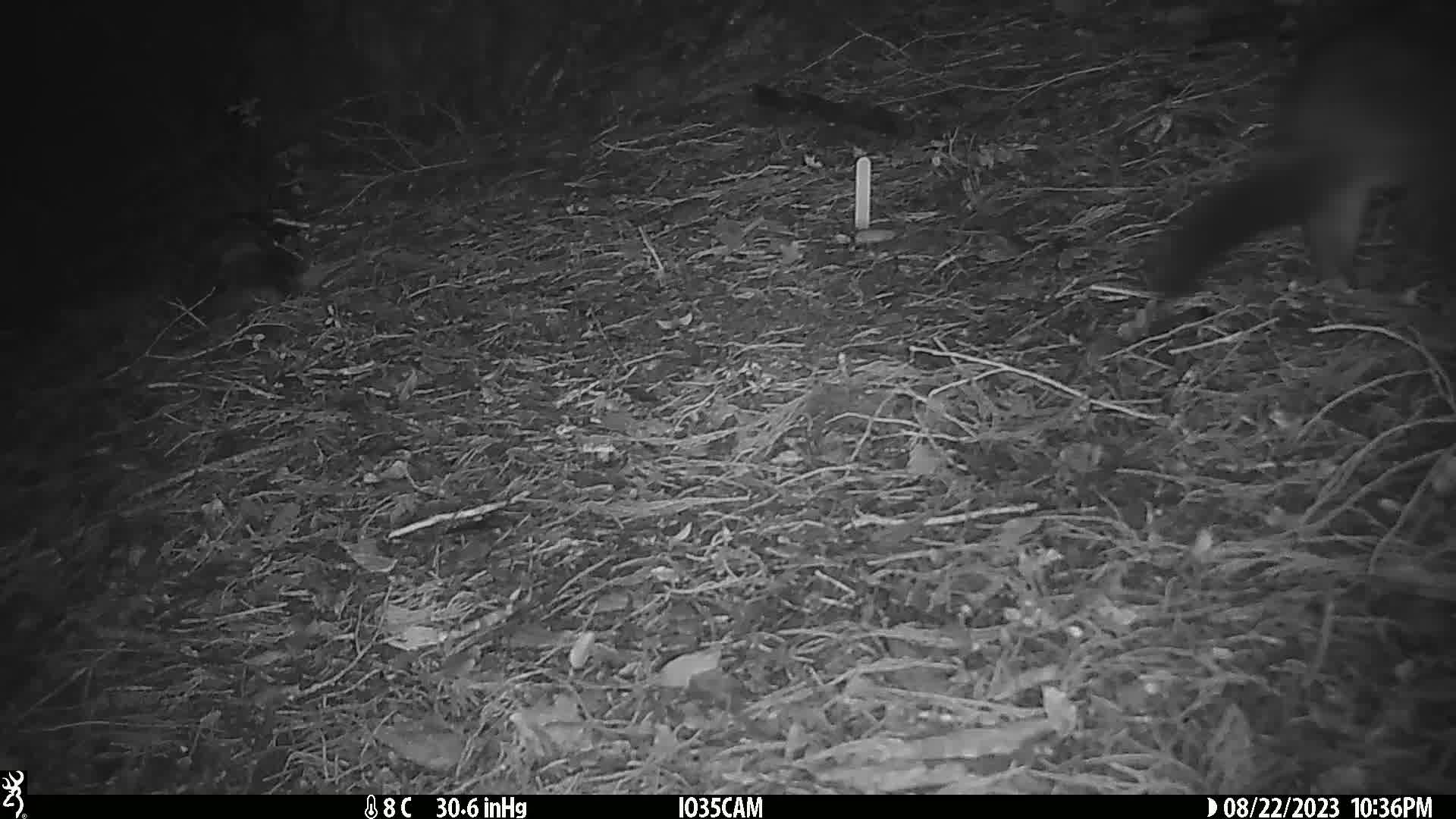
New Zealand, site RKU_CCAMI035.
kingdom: Animalia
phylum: Chordata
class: Mammalia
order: Diprotodontia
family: Phalangeridae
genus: Trichosurus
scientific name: Trichosurus vulpecula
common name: common brushtail possum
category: possum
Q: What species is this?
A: Possum (common brushtail possum) (Trichosurus vulpecula).